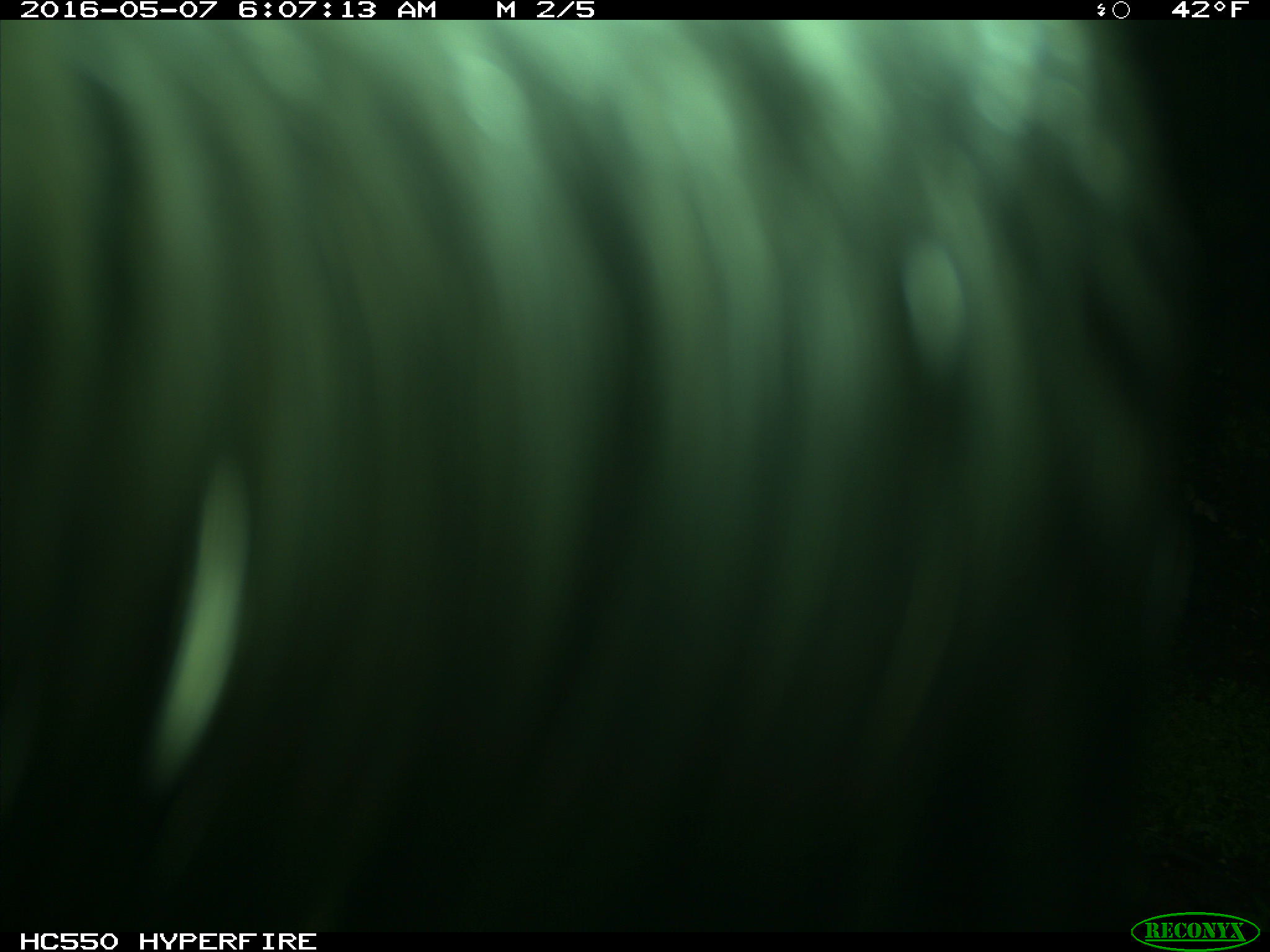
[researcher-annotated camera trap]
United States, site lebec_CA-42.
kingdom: Animalia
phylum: Chordata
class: Mammalia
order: Artiodactyla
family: Bovidae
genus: Bos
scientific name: Bos taurus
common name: domestic cow